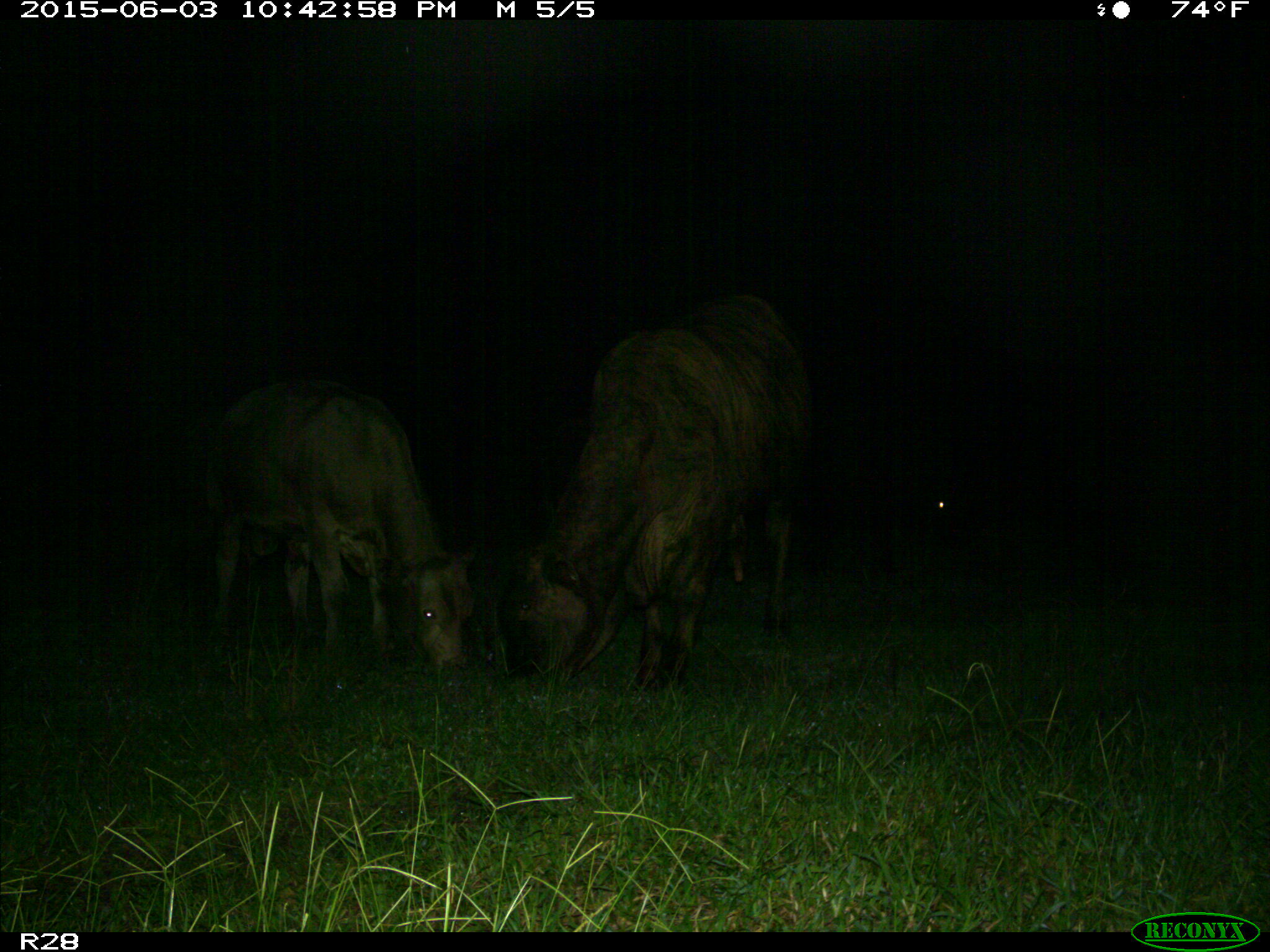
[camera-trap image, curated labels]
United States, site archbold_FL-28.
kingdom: Animalia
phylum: Chordata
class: Mammalia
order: Artiodactyla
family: Bovidae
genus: Bos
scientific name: Bos taurus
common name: domestic cow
Bos taurus (domestic cow).